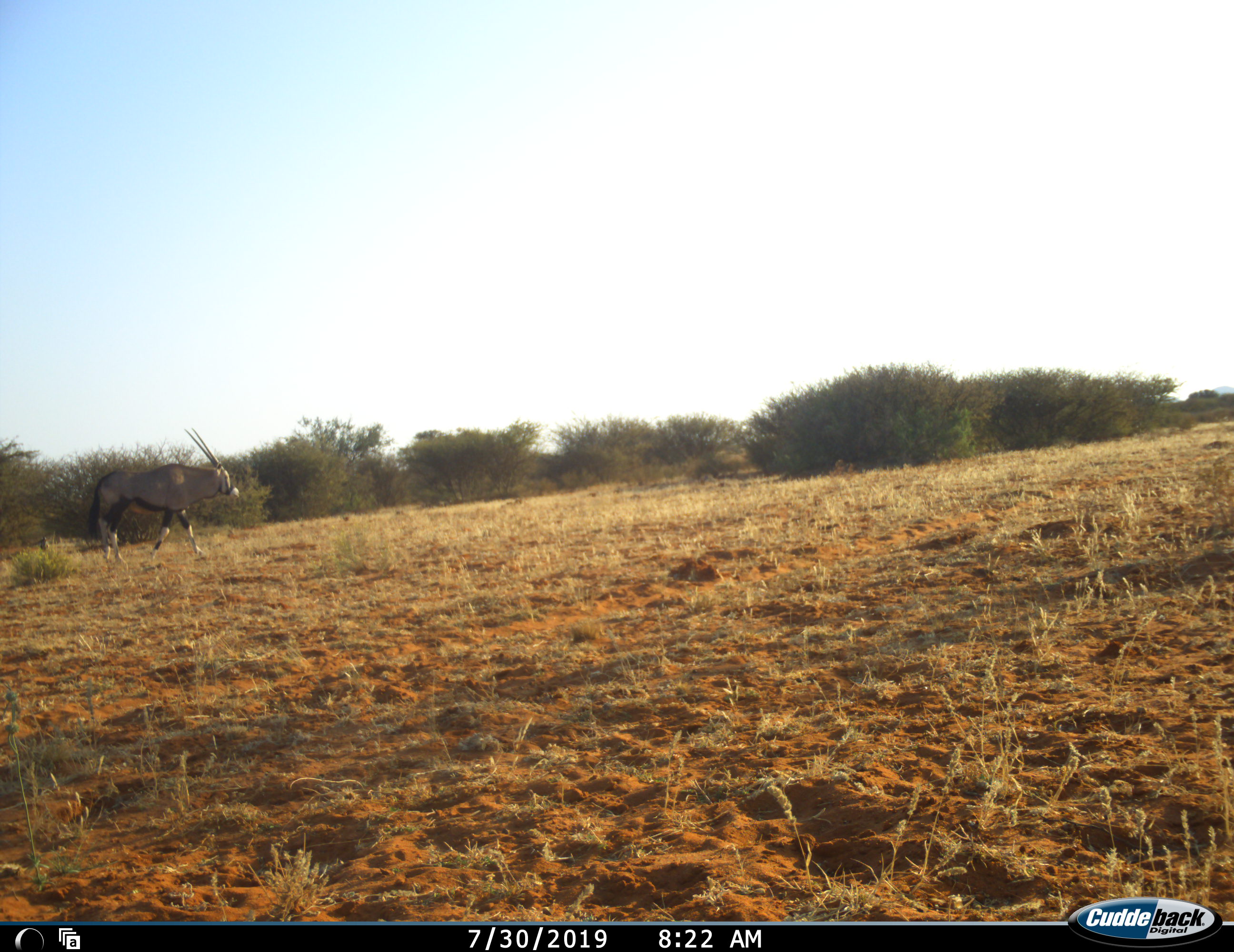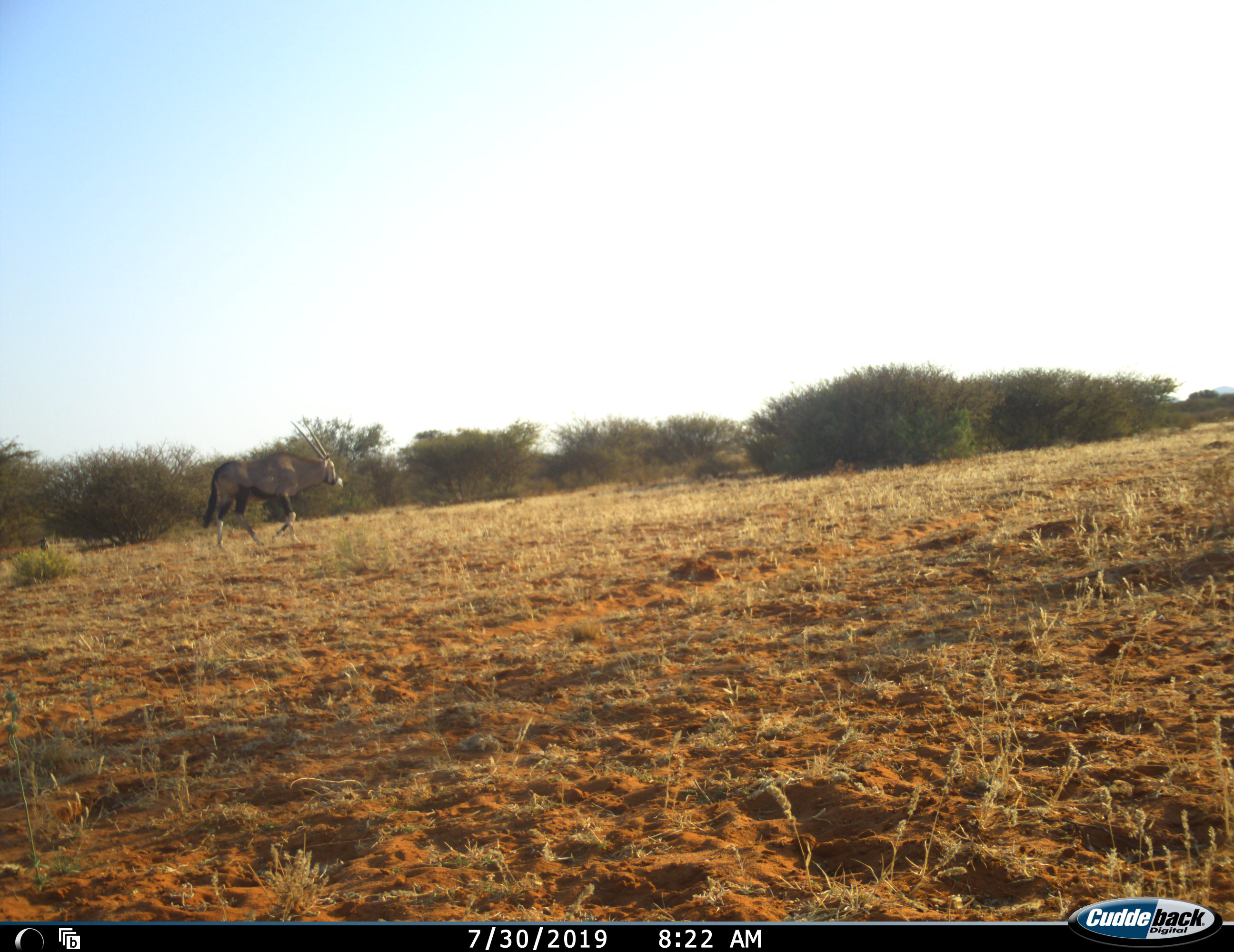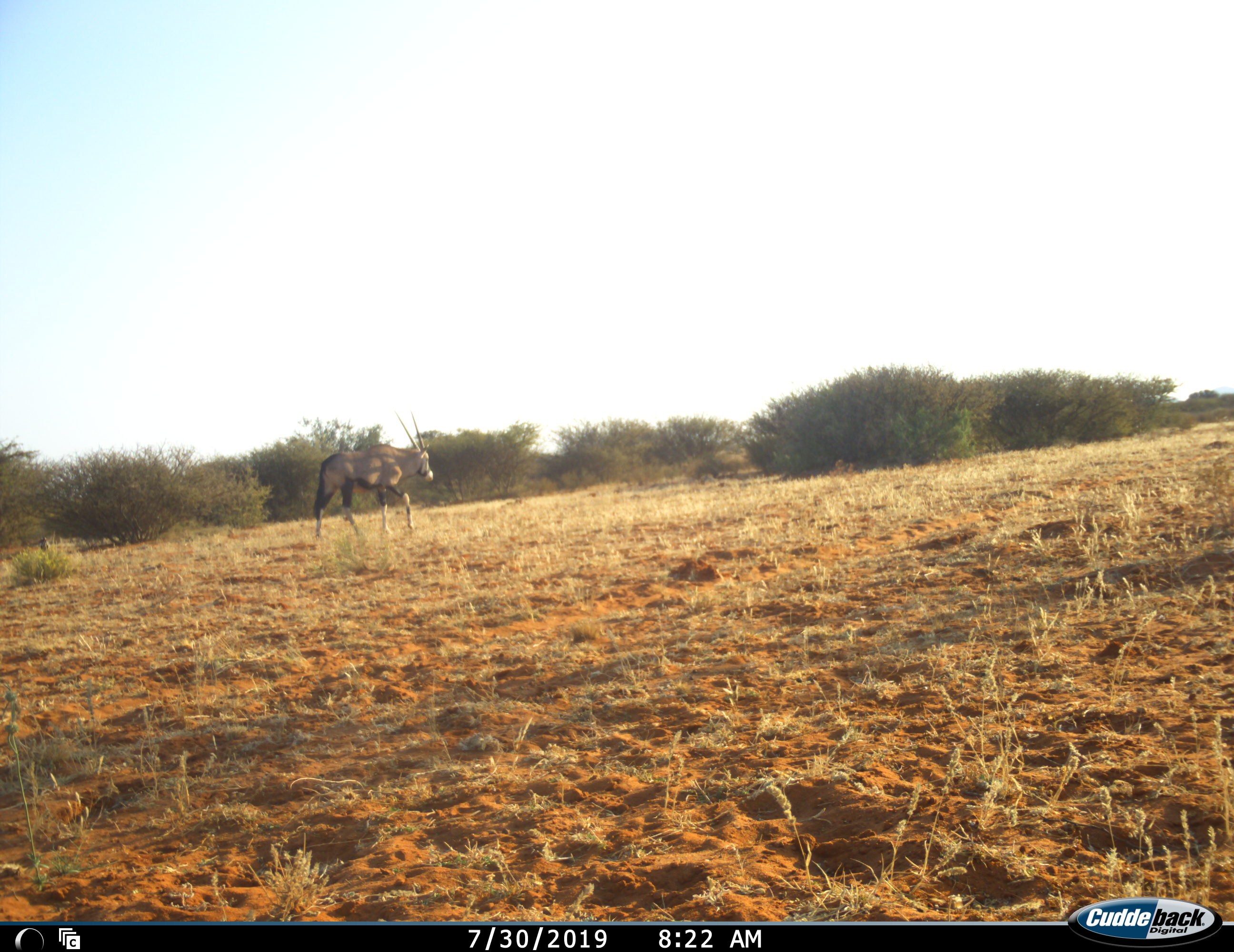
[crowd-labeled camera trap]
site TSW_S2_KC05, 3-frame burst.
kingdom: Animalia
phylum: Chordata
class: Mammalia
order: Artiodactyla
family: Bovidae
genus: Oryx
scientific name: Oryx gazella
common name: gemsbok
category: oryx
Oryx (gemsbok) (Oryx gazella), count 1. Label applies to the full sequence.